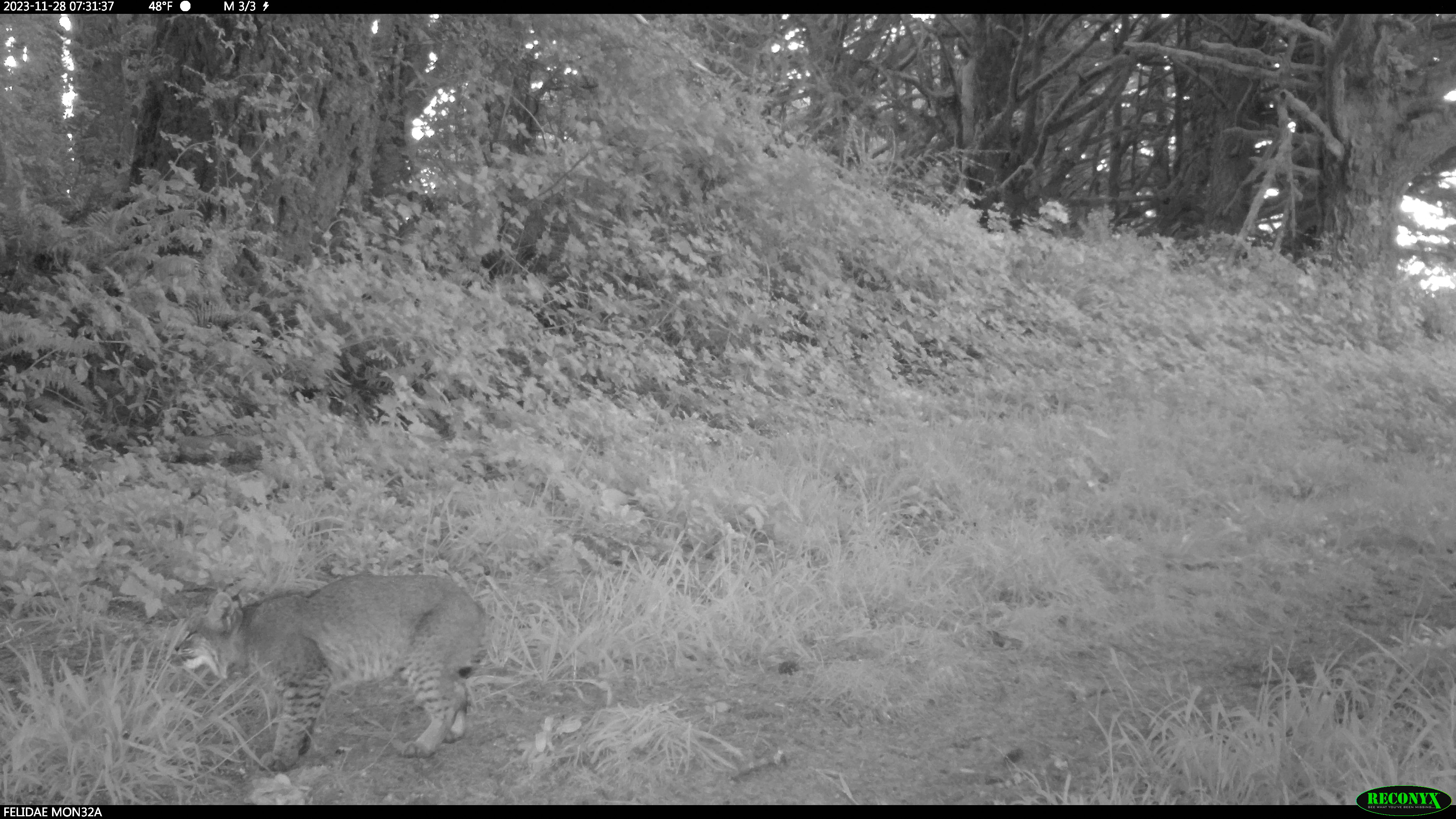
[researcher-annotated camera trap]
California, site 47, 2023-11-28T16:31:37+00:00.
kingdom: Animalia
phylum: Chordata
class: Mammalia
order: Carnivora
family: Felidae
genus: Lynx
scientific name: Lynx rufus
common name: bobcat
Bobcat (Lynx rufus).